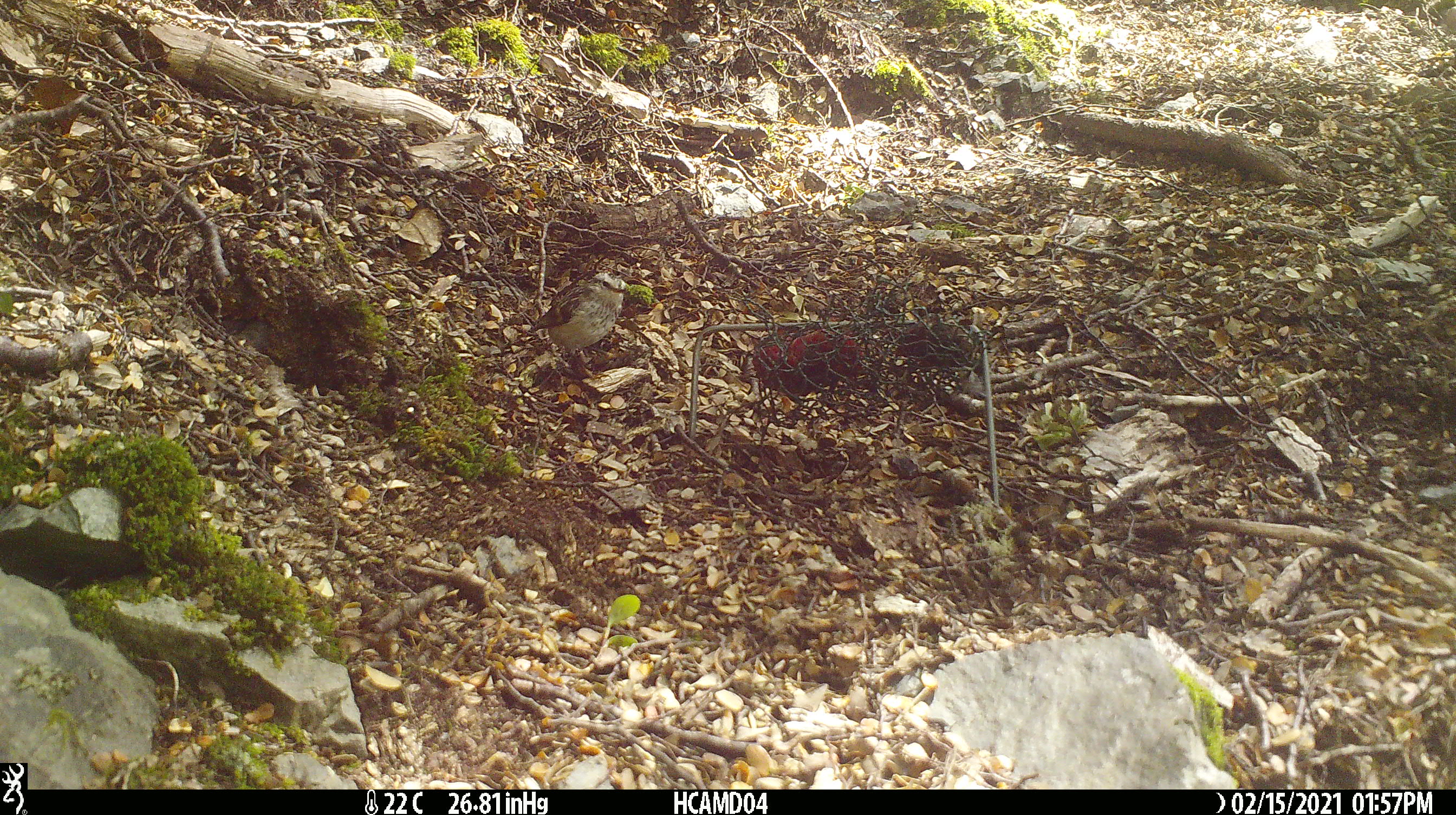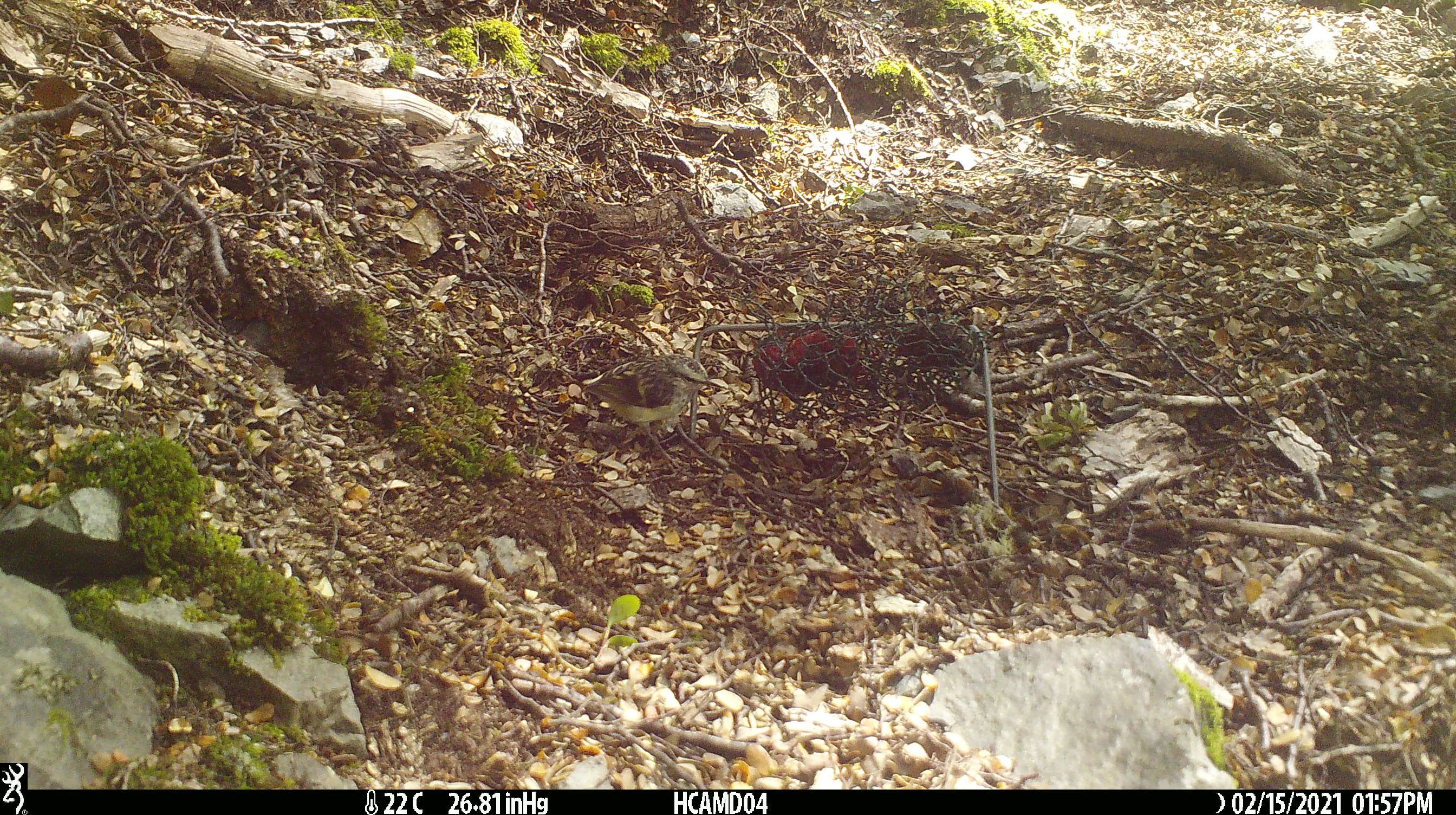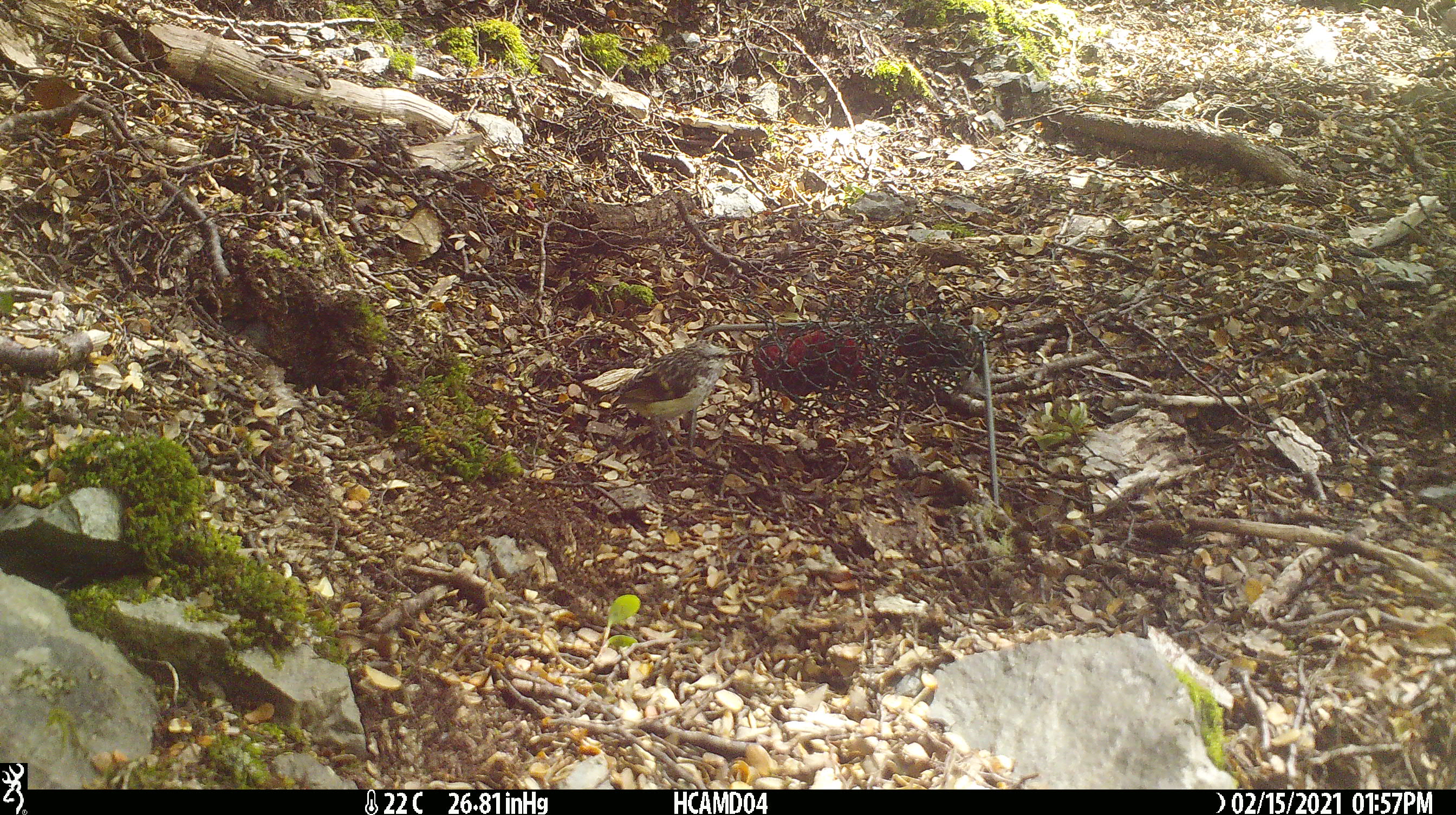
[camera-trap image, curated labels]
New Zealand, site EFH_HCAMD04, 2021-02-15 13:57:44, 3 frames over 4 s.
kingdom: Animalia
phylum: Chordata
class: Aves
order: Passeriformes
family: Acanthisittidae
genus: Acanthisitta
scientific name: Acanthisitta chloris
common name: rifleman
Rifleman (Acanthisitta chloris).